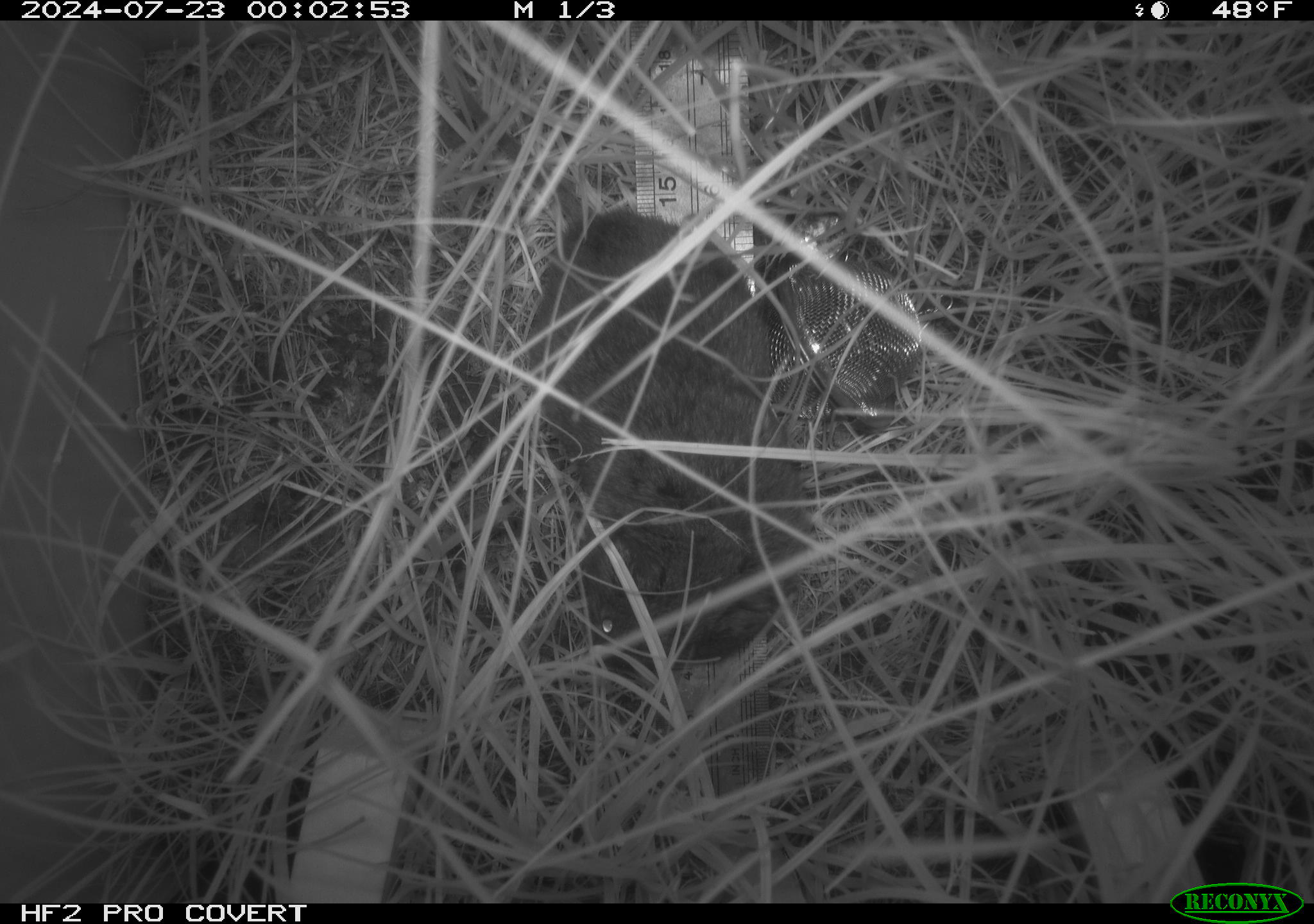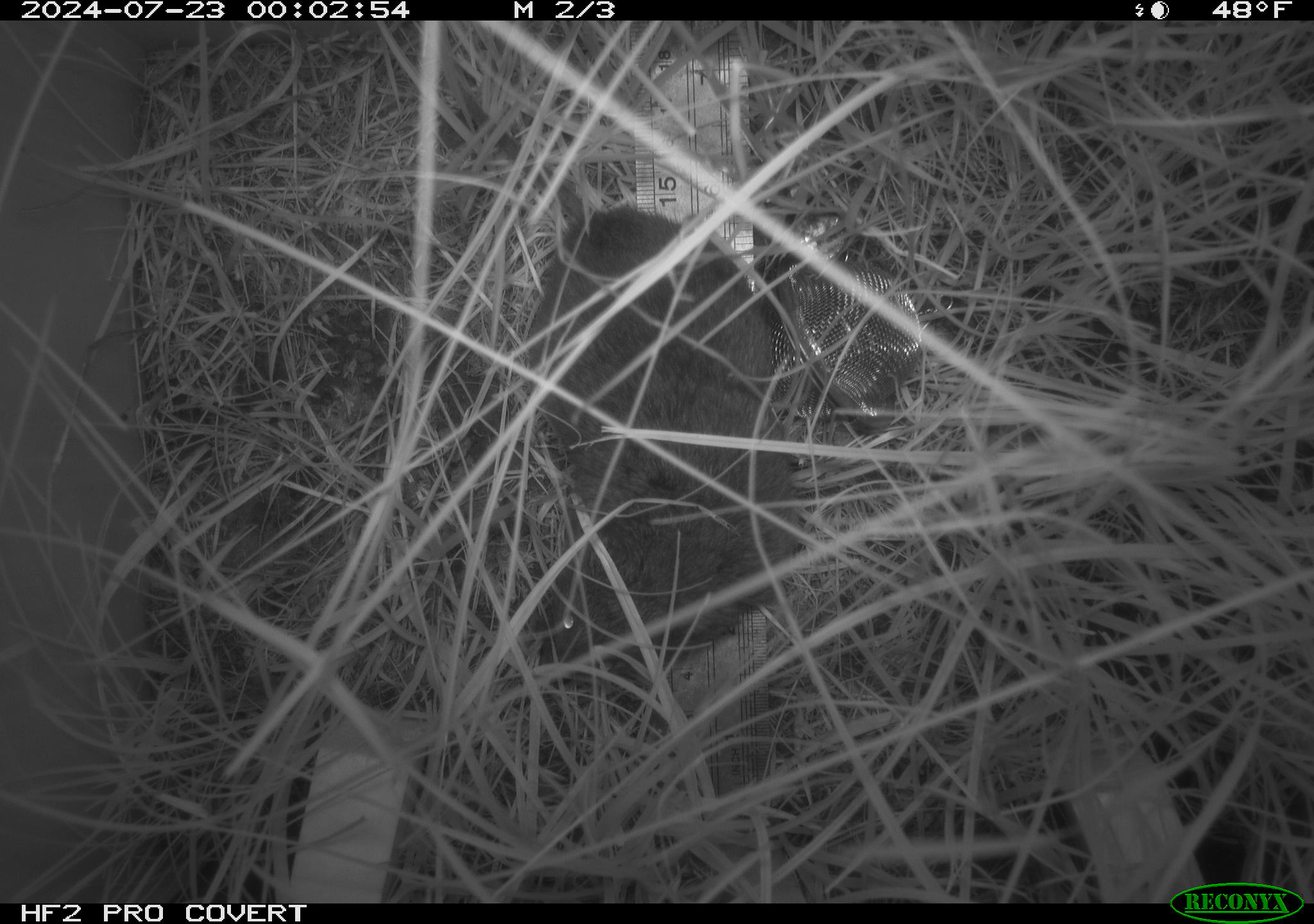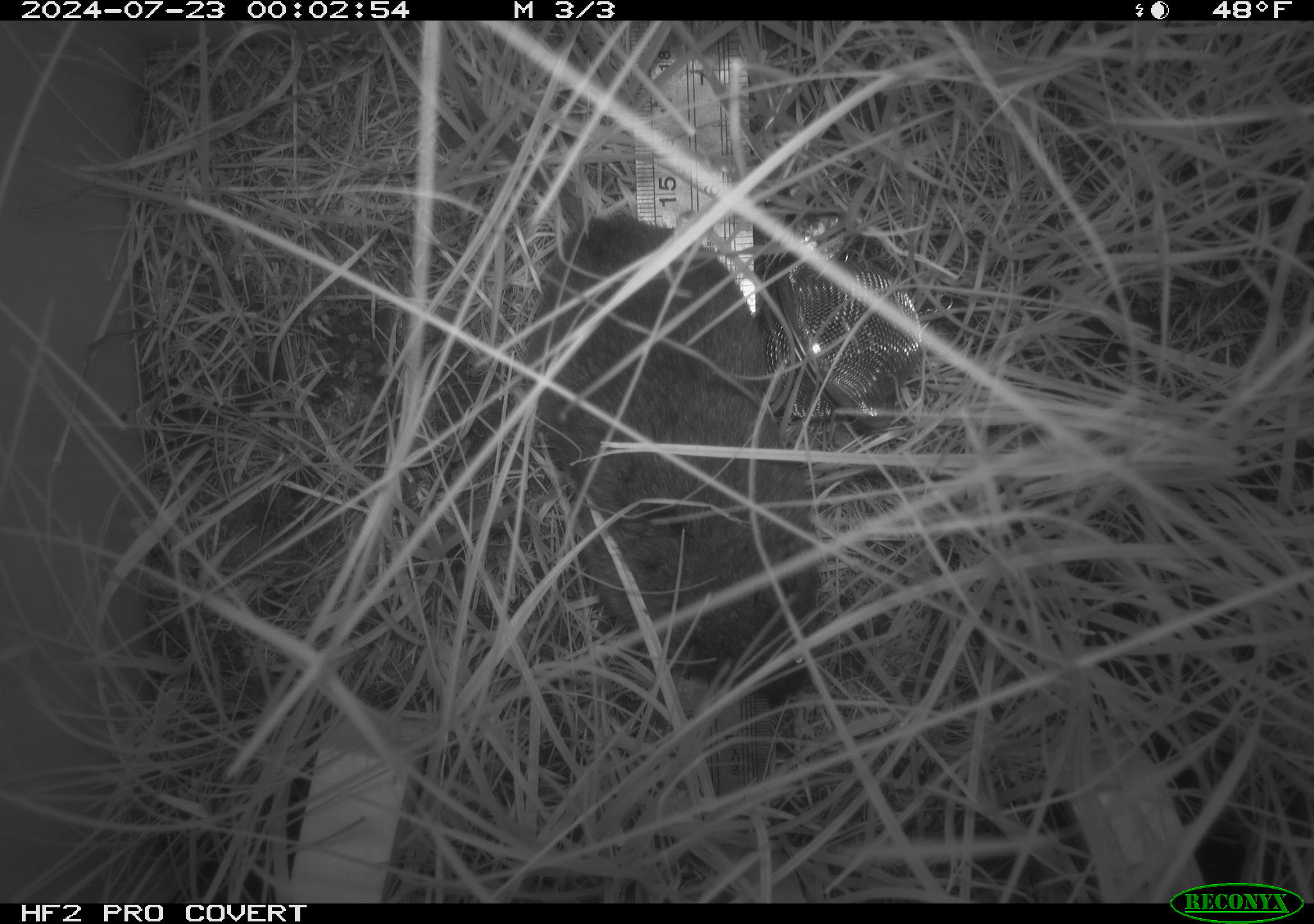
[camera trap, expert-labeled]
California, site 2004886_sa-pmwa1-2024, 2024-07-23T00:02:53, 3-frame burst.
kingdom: Animalia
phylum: Chordata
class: Mammalia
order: Rodentia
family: Cricetidae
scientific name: Arvicolinae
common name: voles, lemmings, and muskrats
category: arvicolinae subfamily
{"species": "arvicolinae subfamily (voles, lemmings, and muskrats) (Arvicolinae)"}